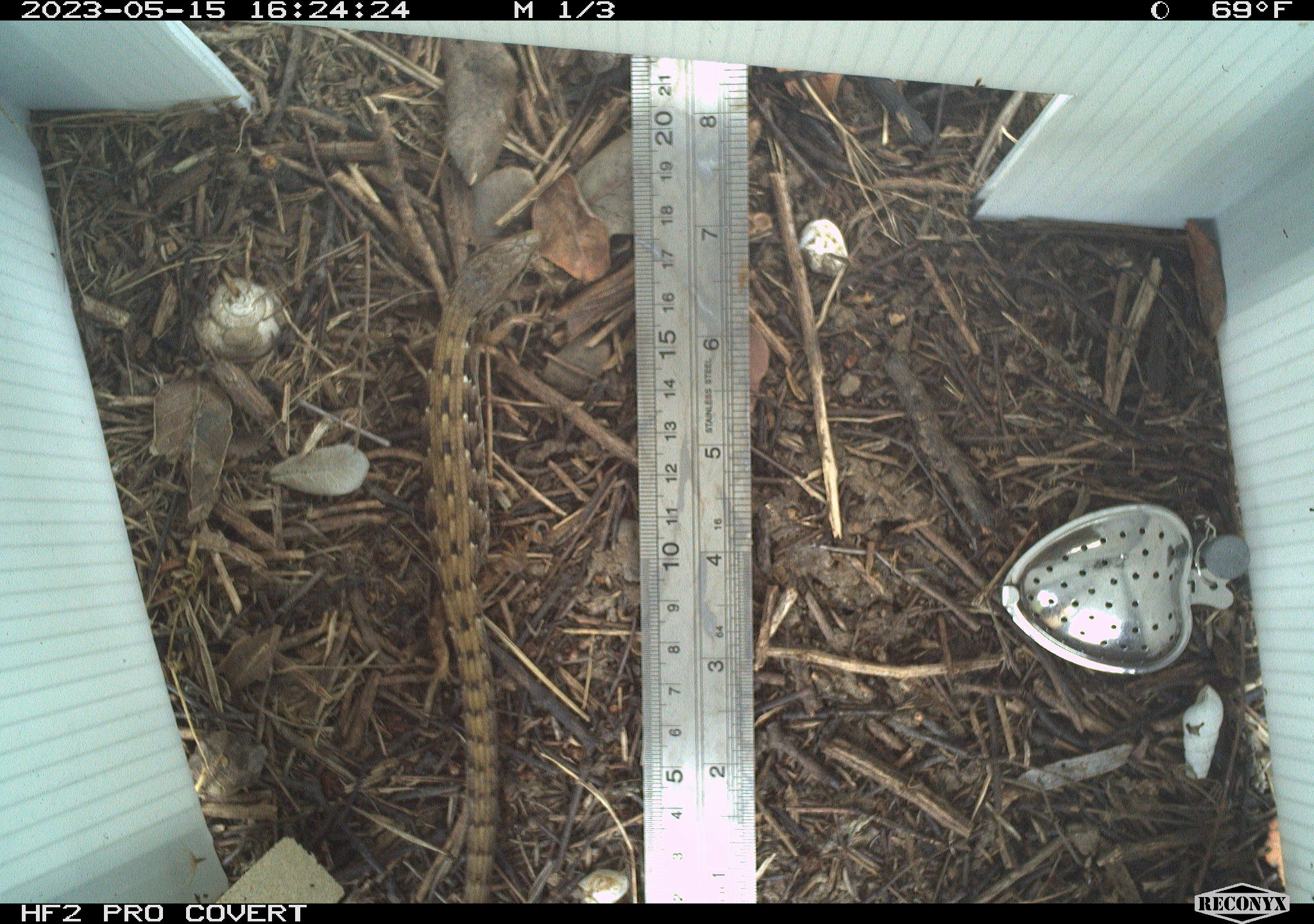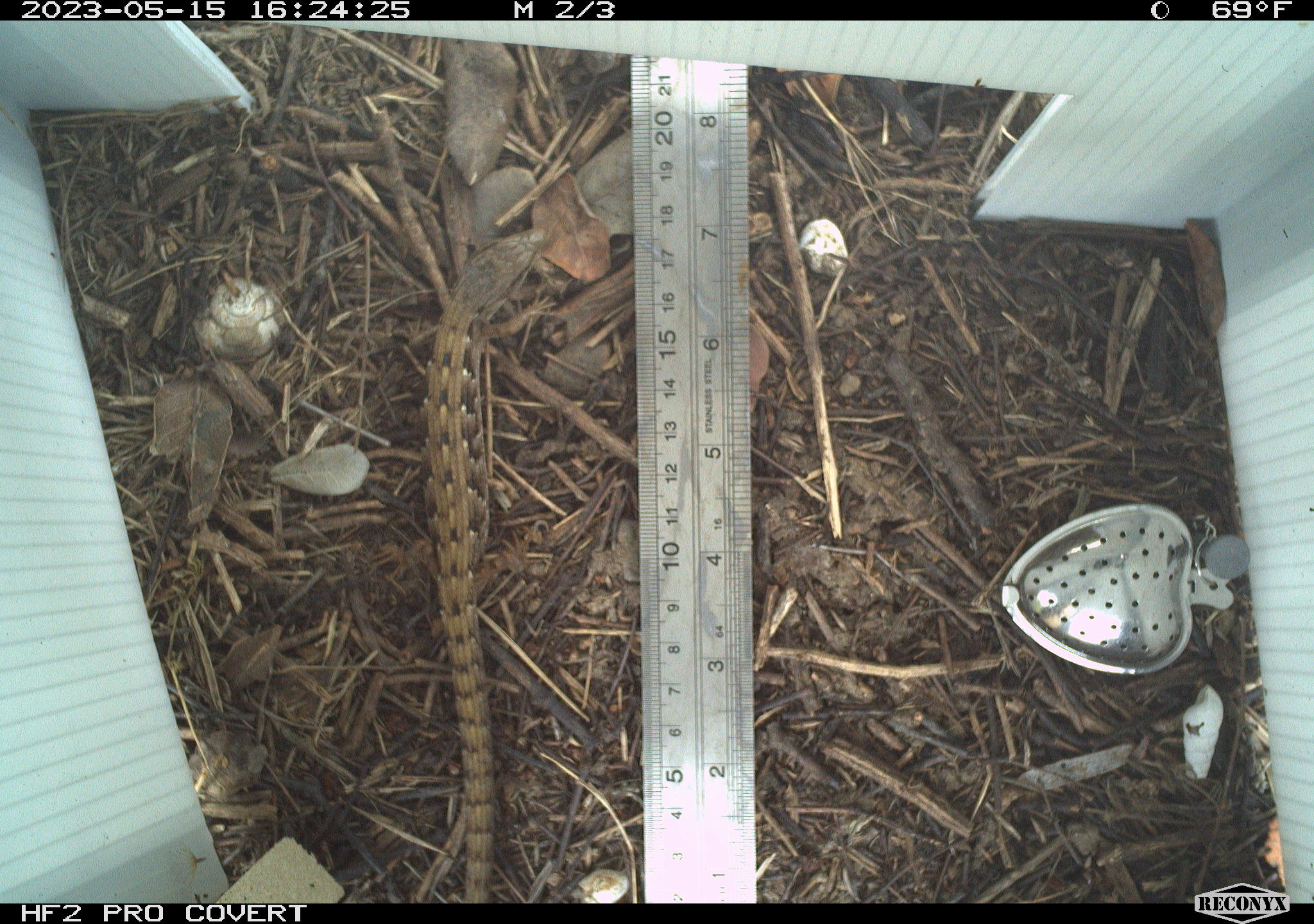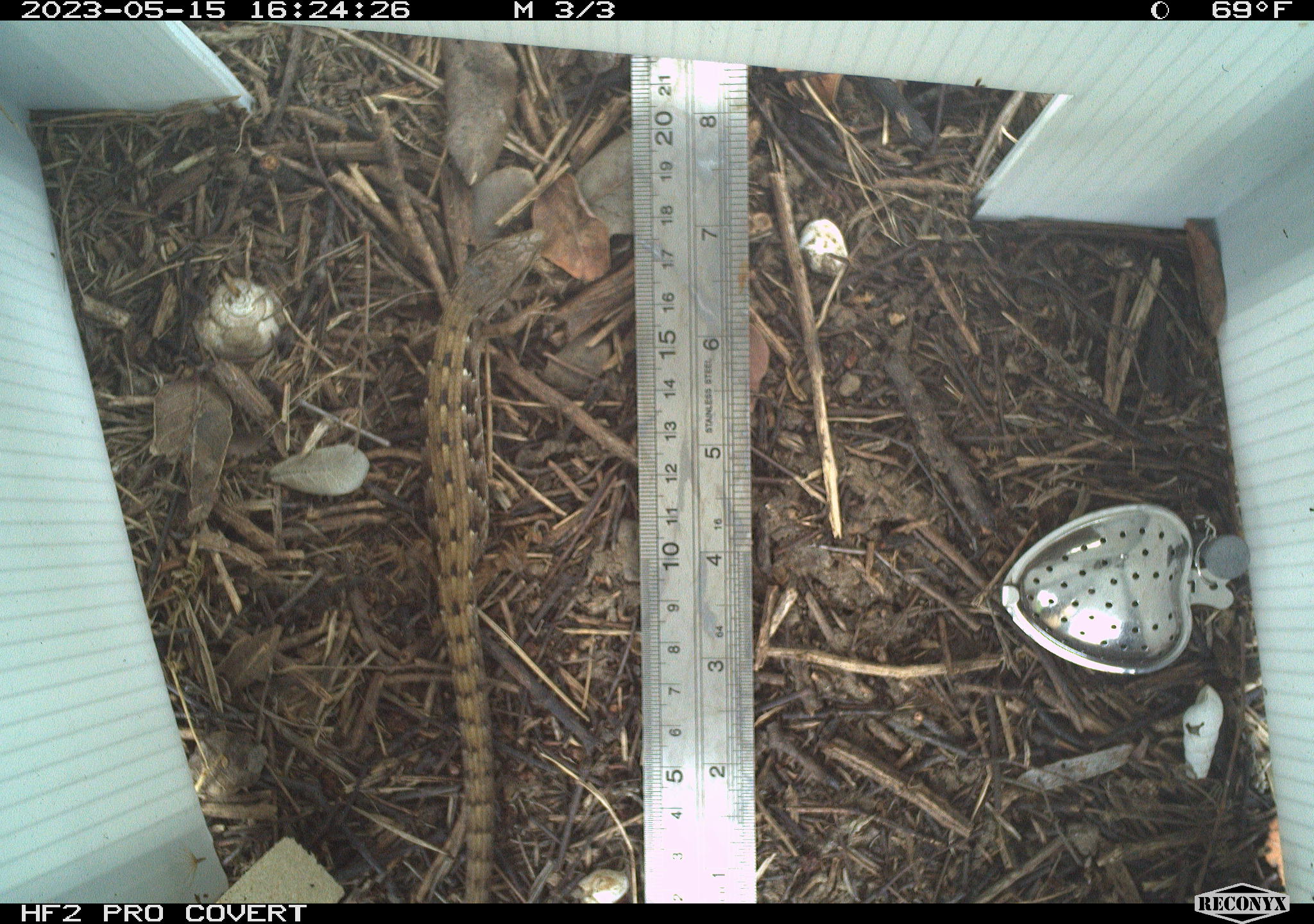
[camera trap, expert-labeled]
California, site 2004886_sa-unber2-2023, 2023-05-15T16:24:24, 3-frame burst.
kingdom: Animalia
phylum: Chordata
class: Reptilia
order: Squamata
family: Anguidae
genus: Elgaria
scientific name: Elgaria multicarinata webbii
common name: san diego alligator lizard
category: woodland alligator lizard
Woodland alligator lizard (san diego alligator lizard) (Elgaria multicarinata webbii).